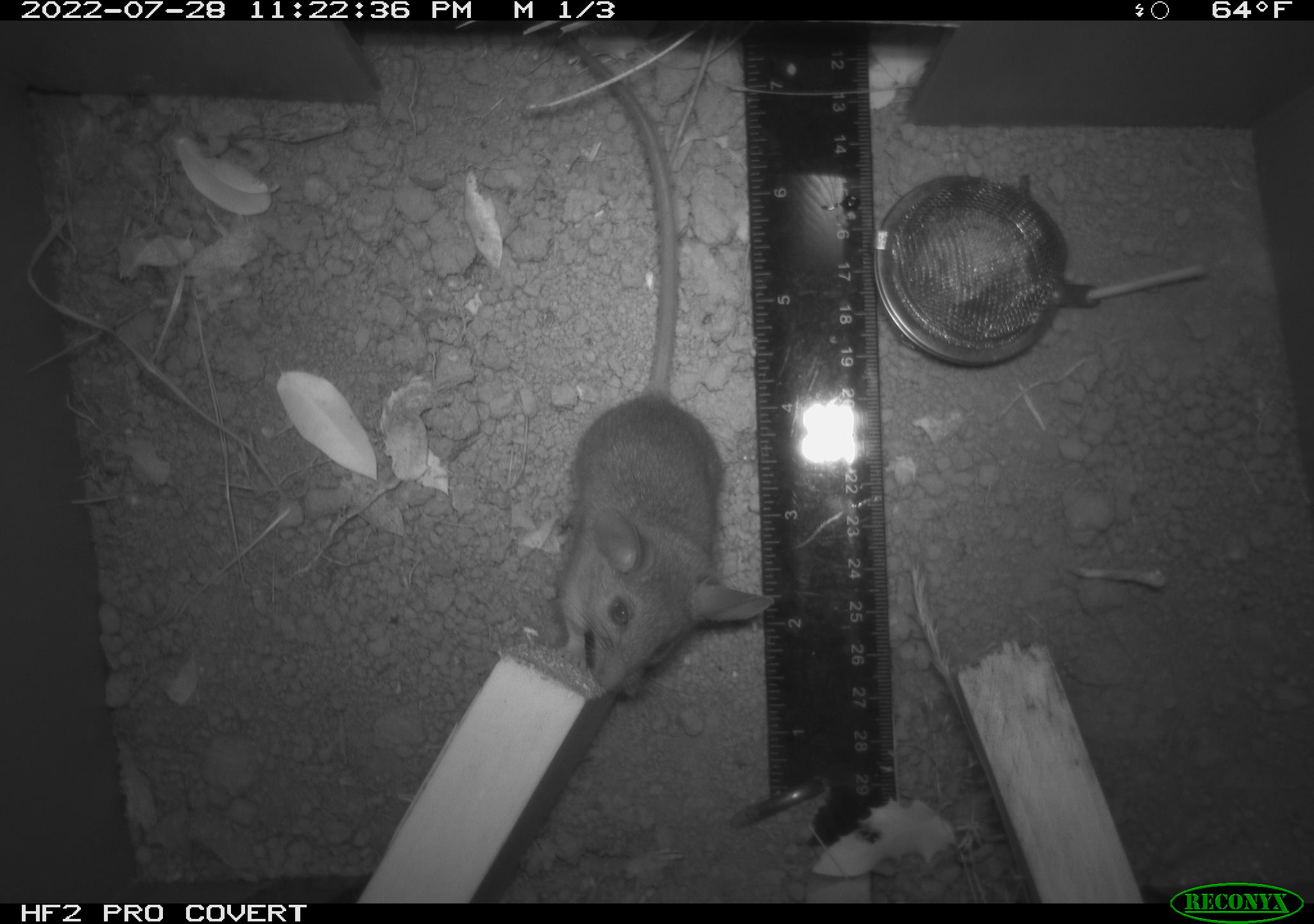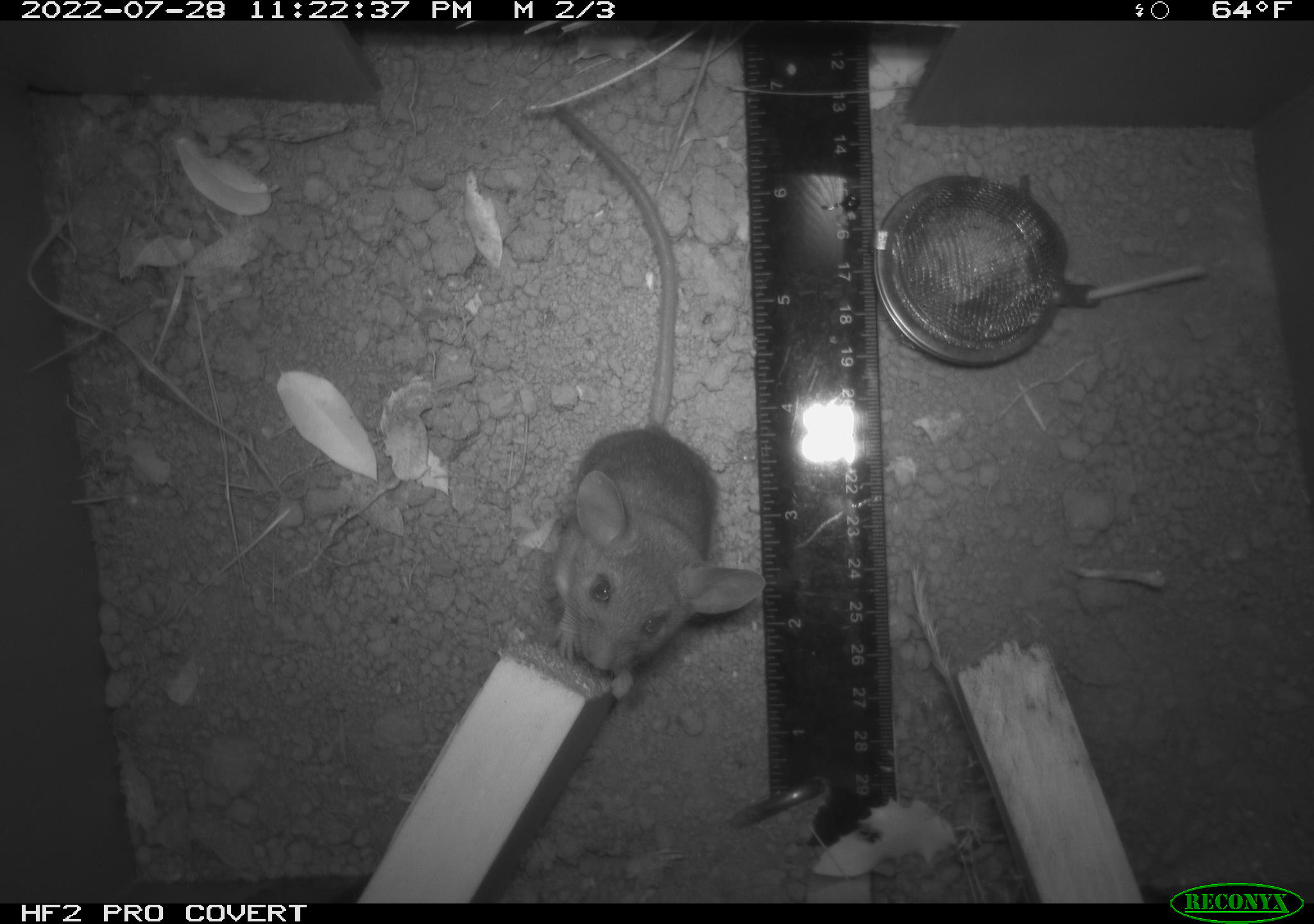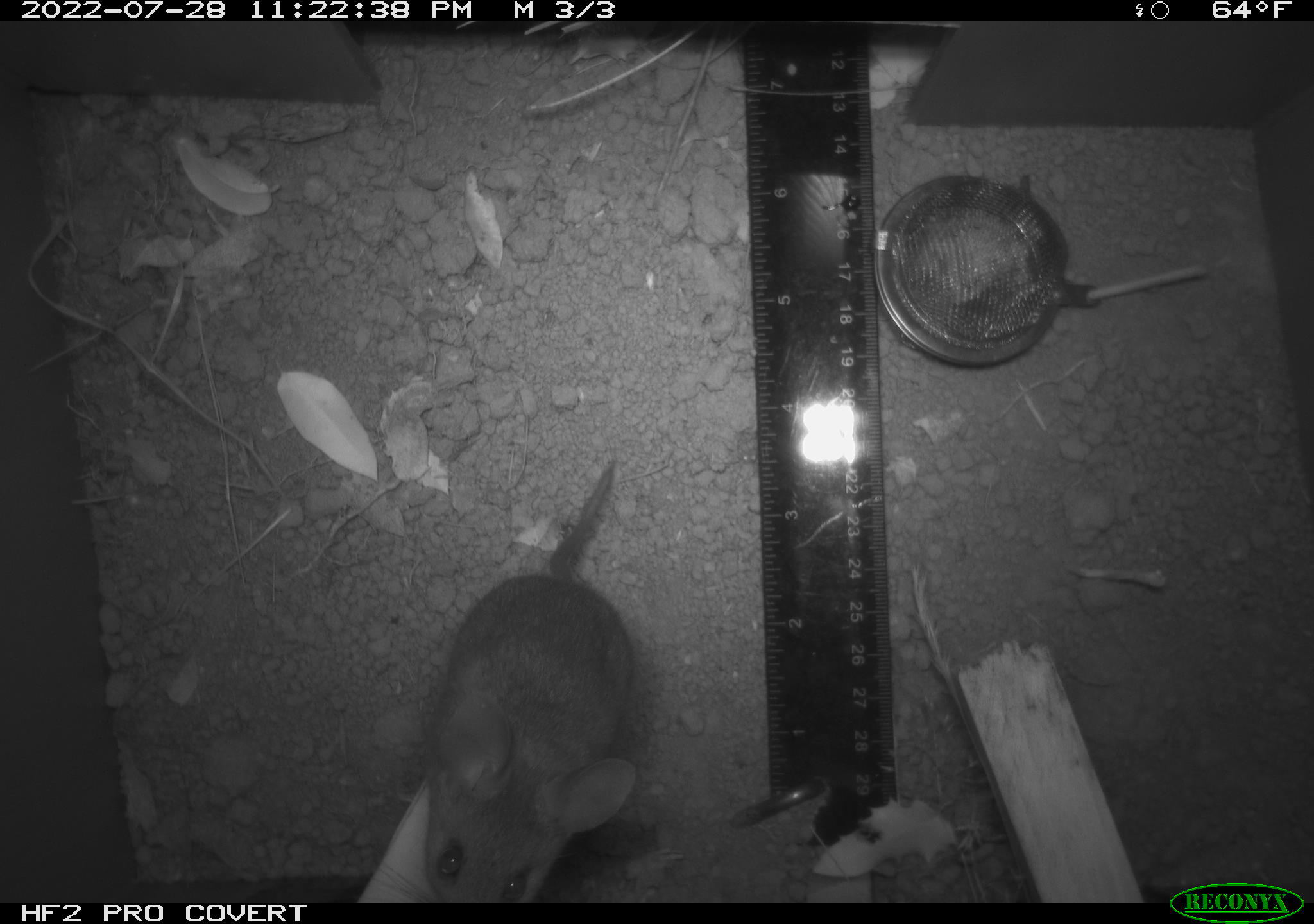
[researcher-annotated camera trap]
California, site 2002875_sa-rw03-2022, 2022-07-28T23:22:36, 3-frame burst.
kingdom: Animalia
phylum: Chordata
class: Mammalia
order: Rodentia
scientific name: Rodentia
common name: mouse species